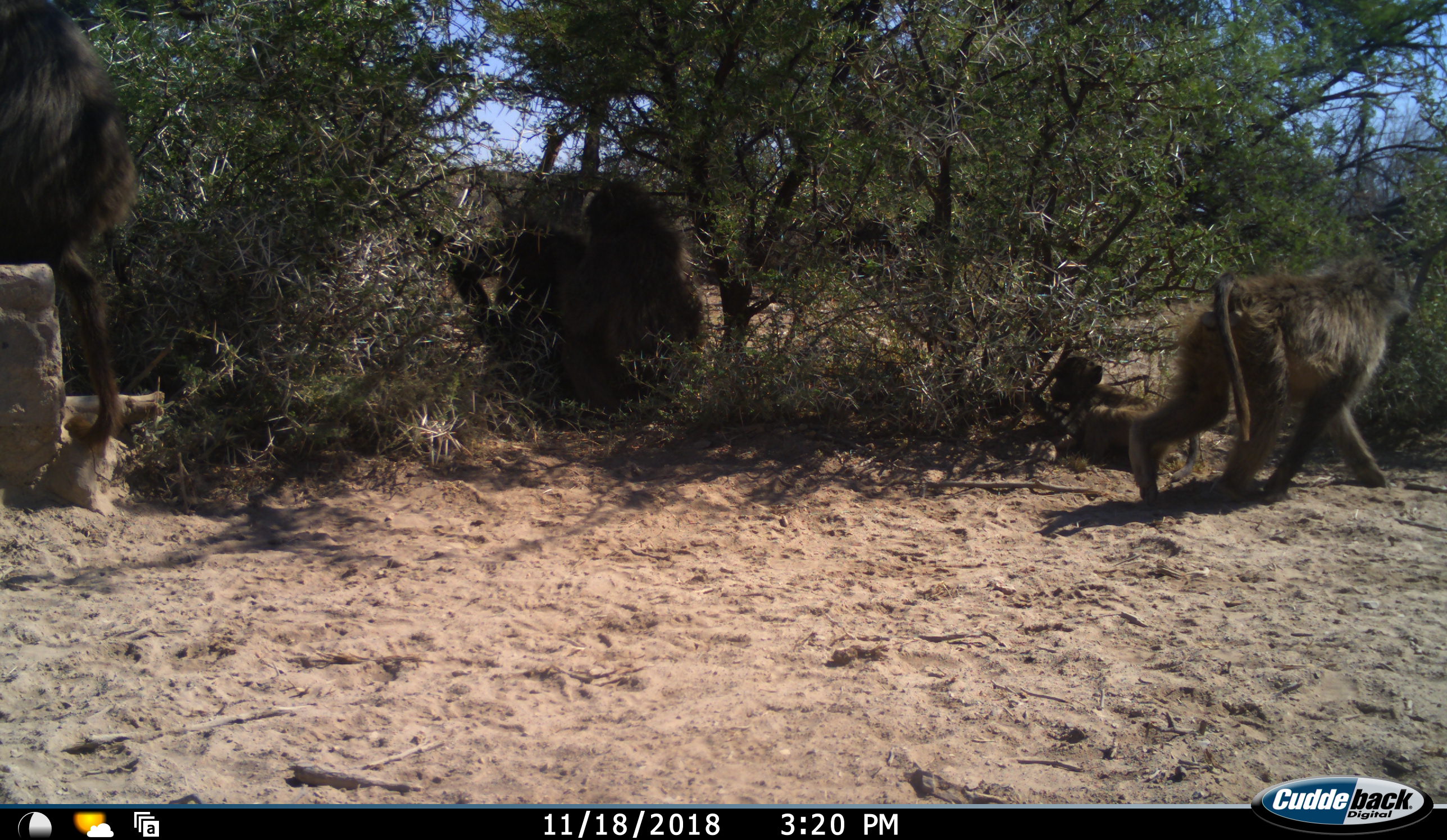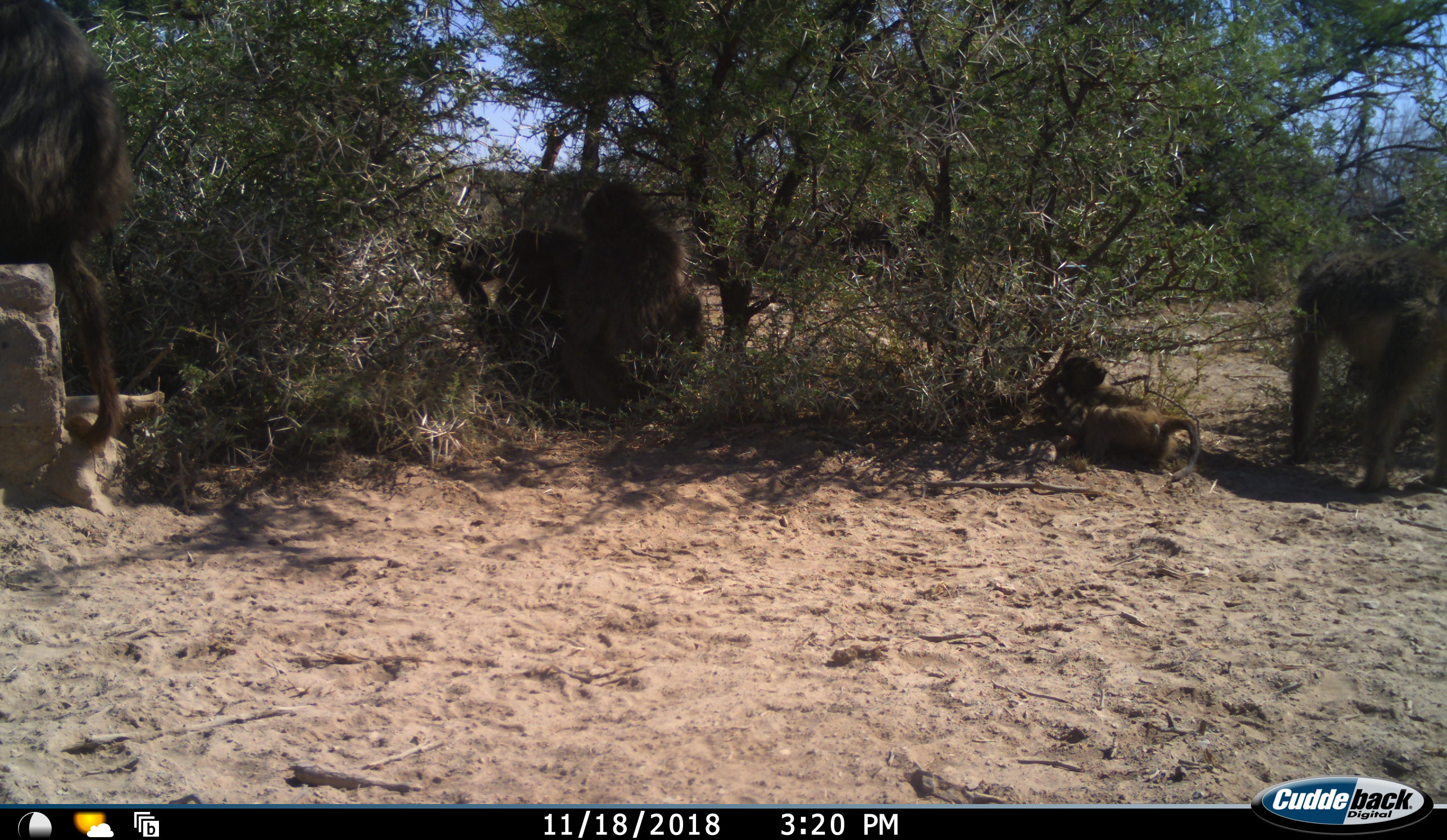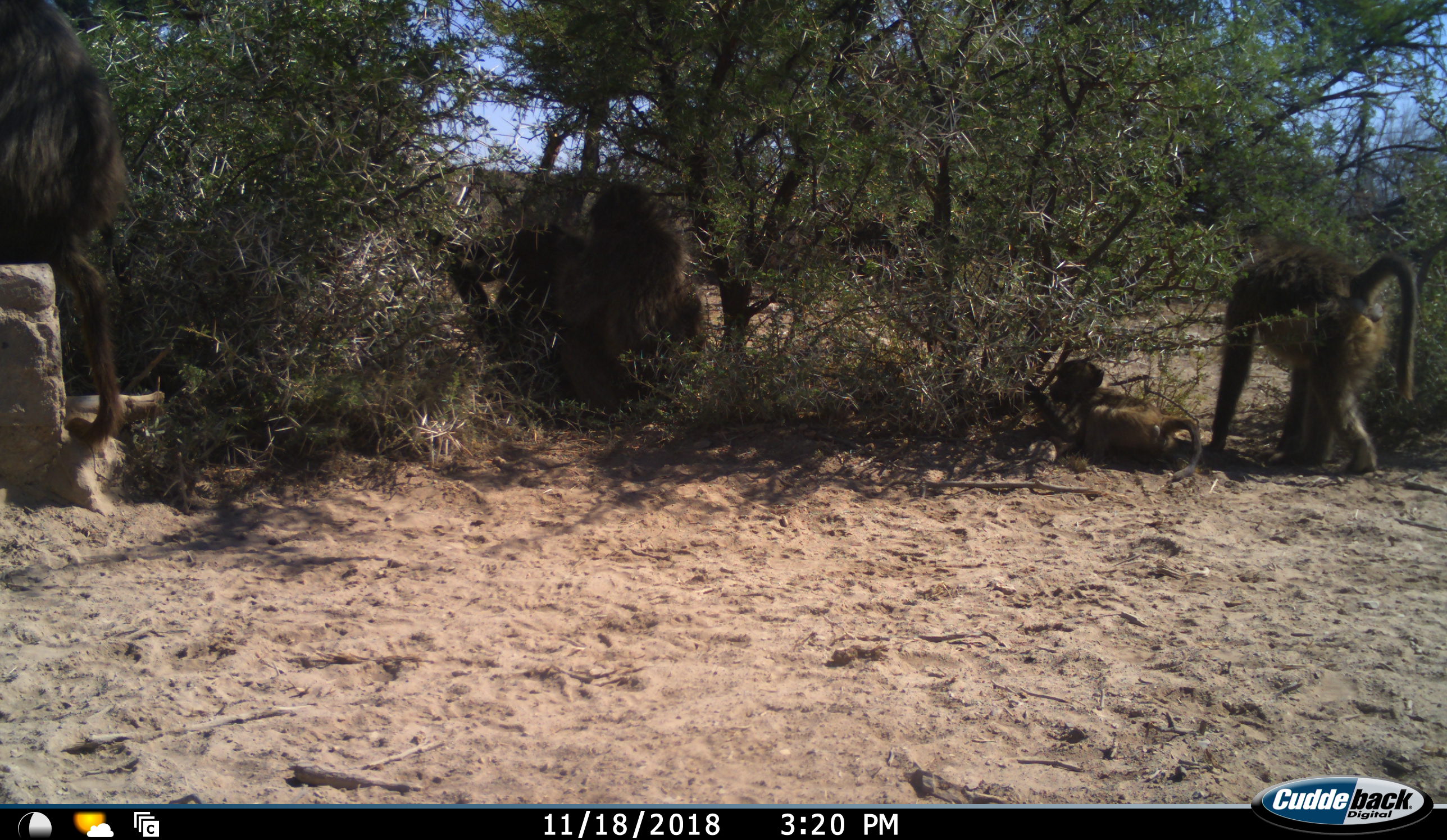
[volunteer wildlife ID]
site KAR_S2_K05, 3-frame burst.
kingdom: Animalia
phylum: Chordata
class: Mammalia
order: Primates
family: Cercopithecidae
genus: Papio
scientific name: Papio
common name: baboon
Baboon (Papio), count 4. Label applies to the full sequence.